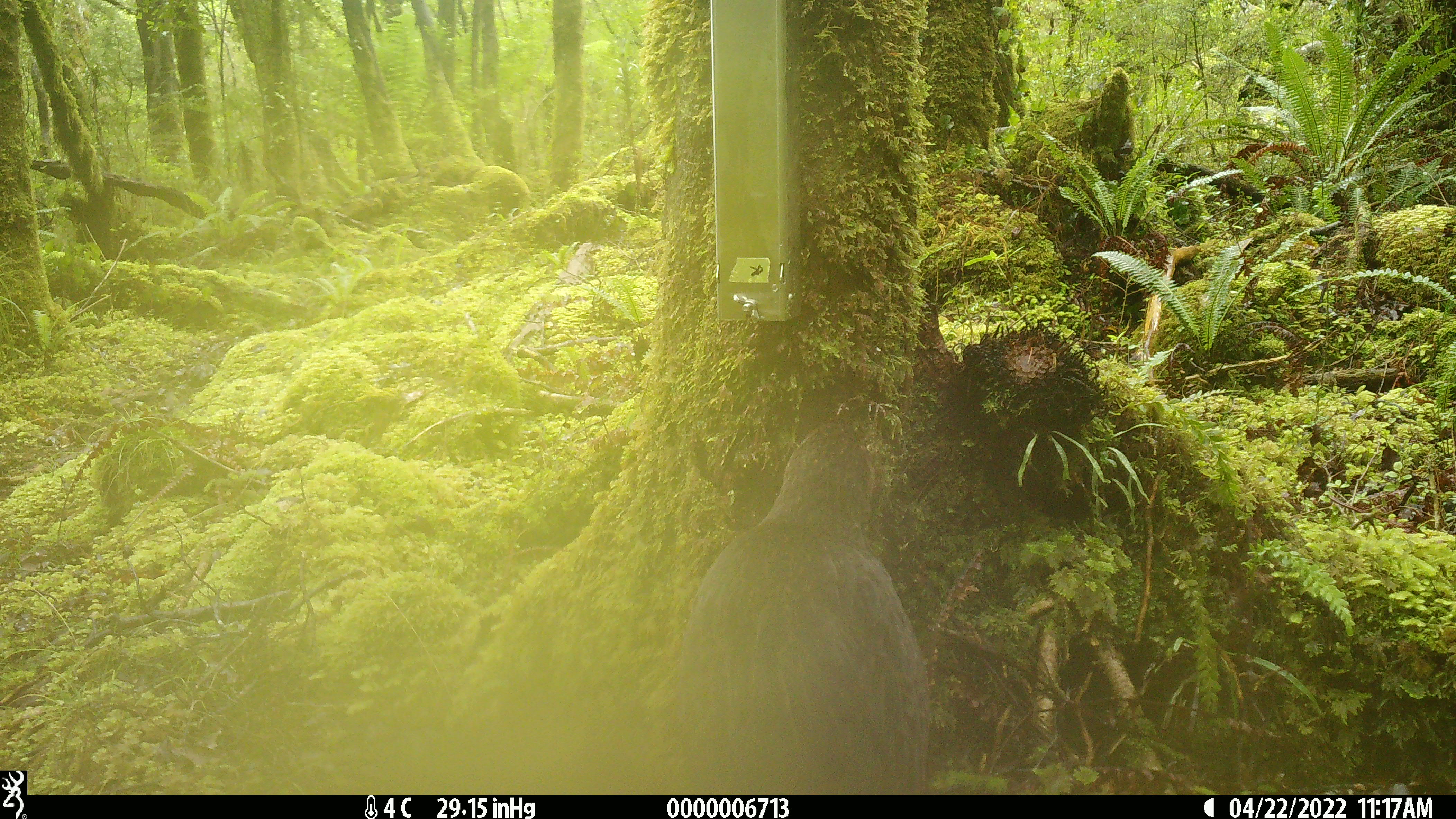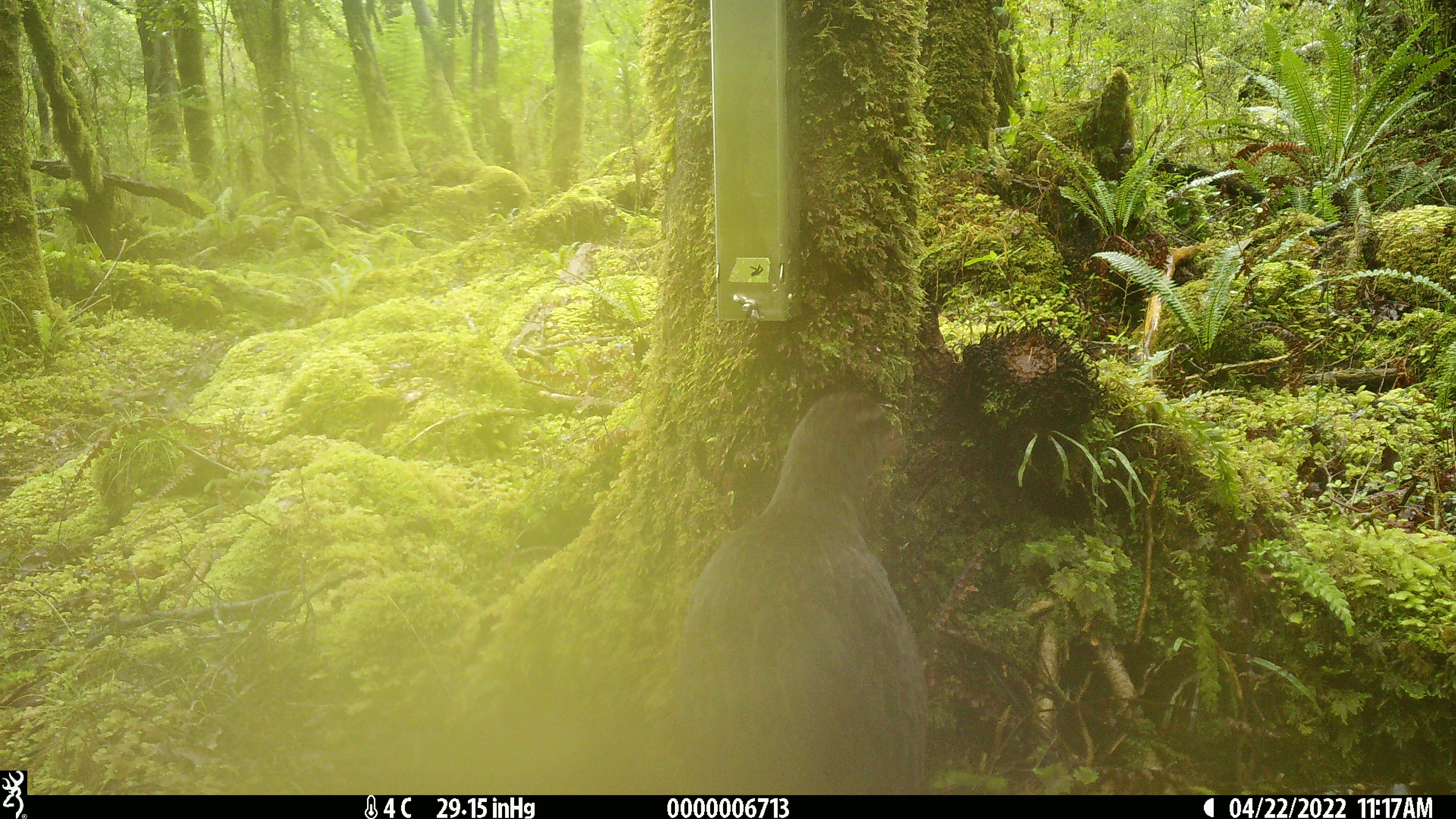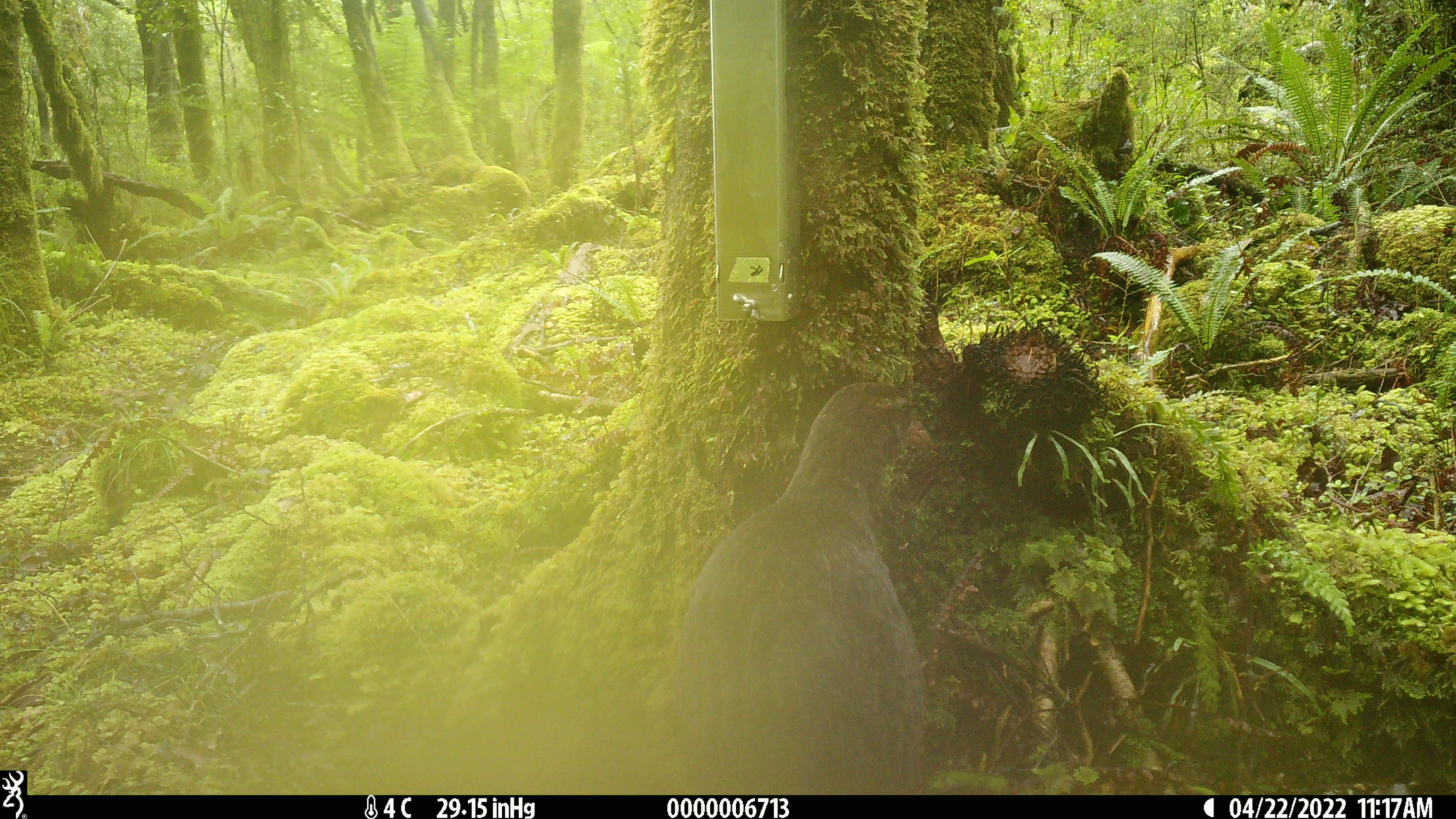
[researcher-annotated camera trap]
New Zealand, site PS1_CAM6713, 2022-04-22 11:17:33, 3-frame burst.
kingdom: Animalia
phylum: Chordata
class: Aves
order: Gruiformes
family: Rallidae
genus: Gallirallus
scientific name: Gallirallus australis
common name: weka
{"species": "weka (Gallirallus australis)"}